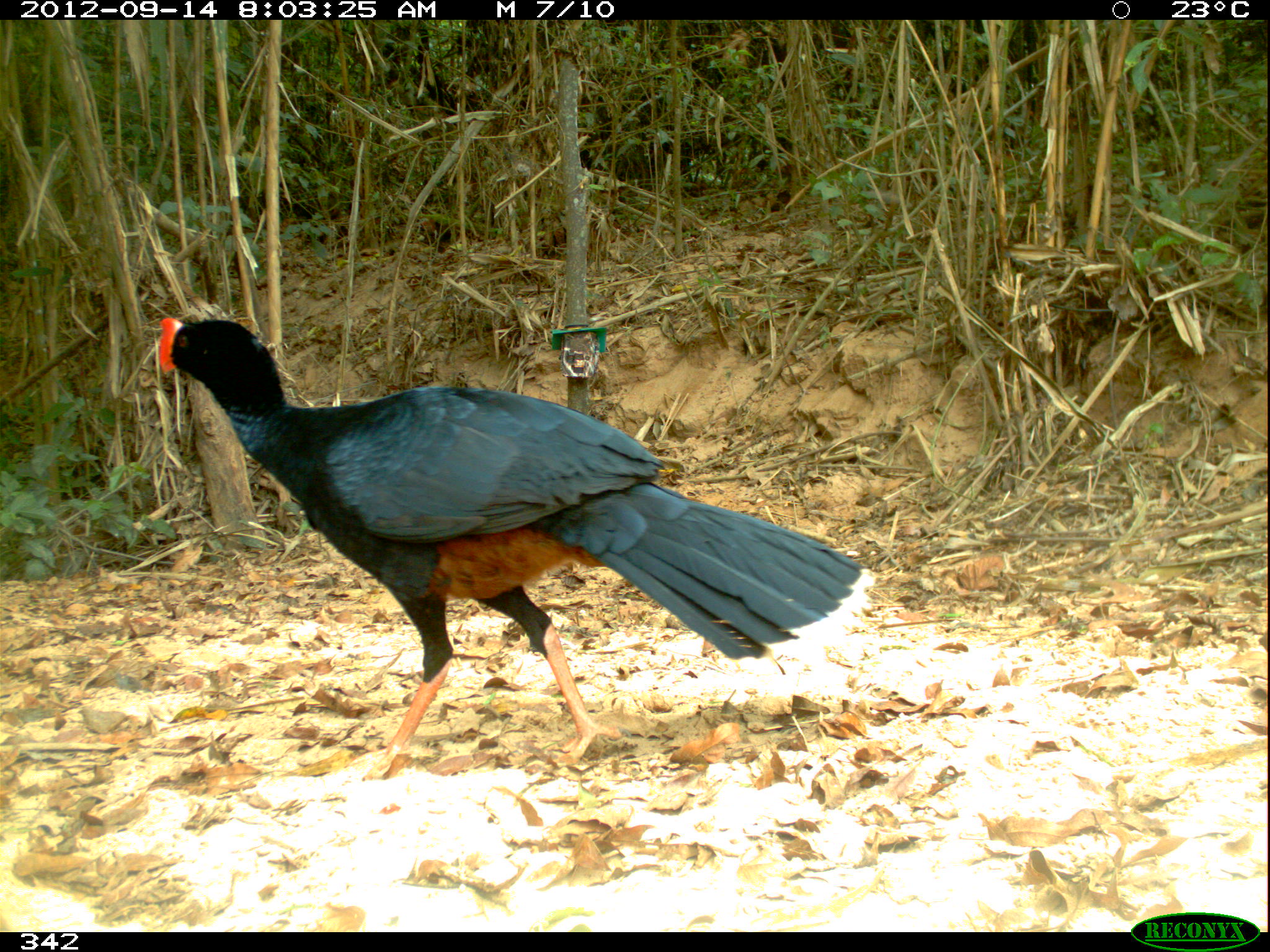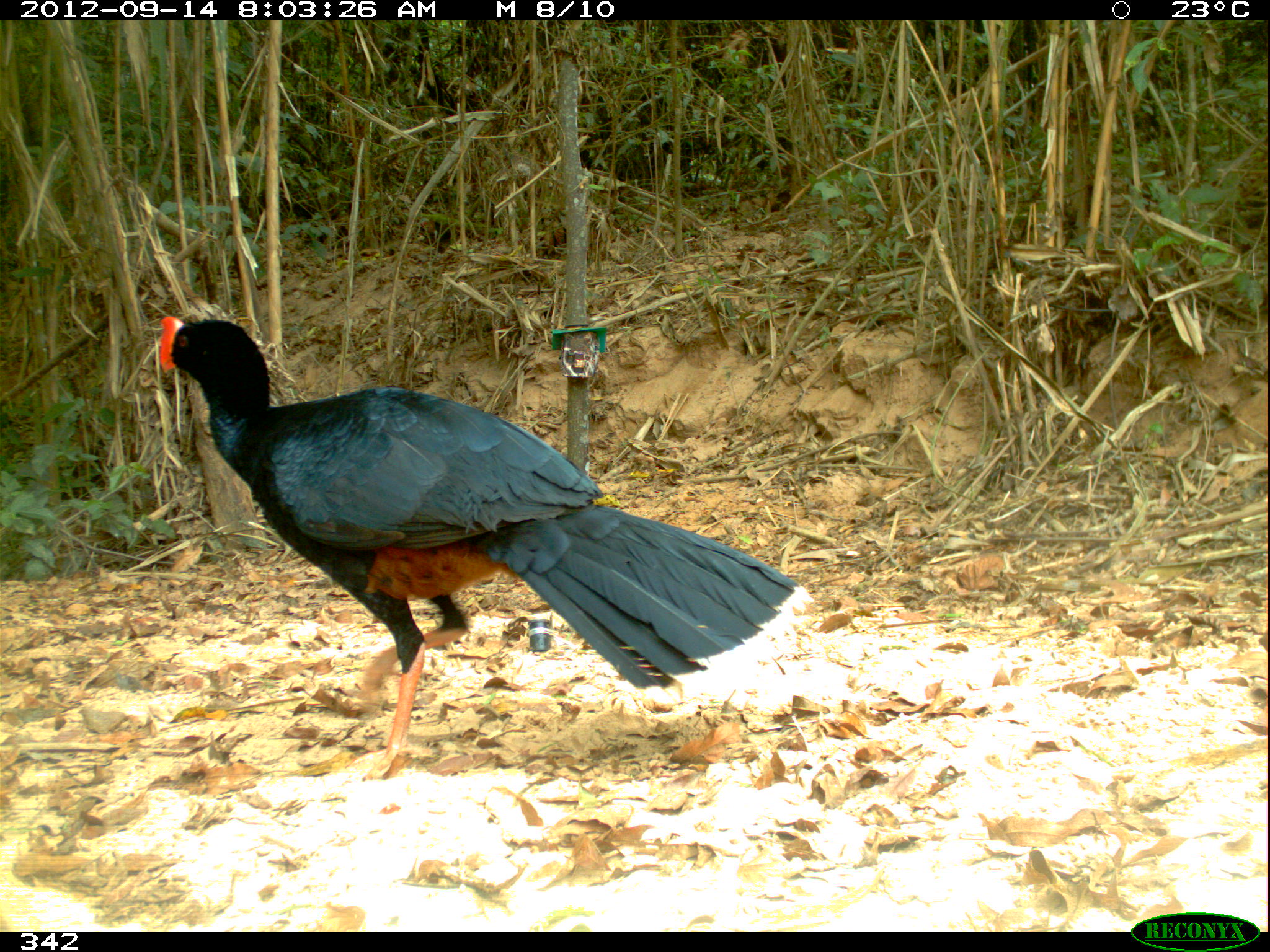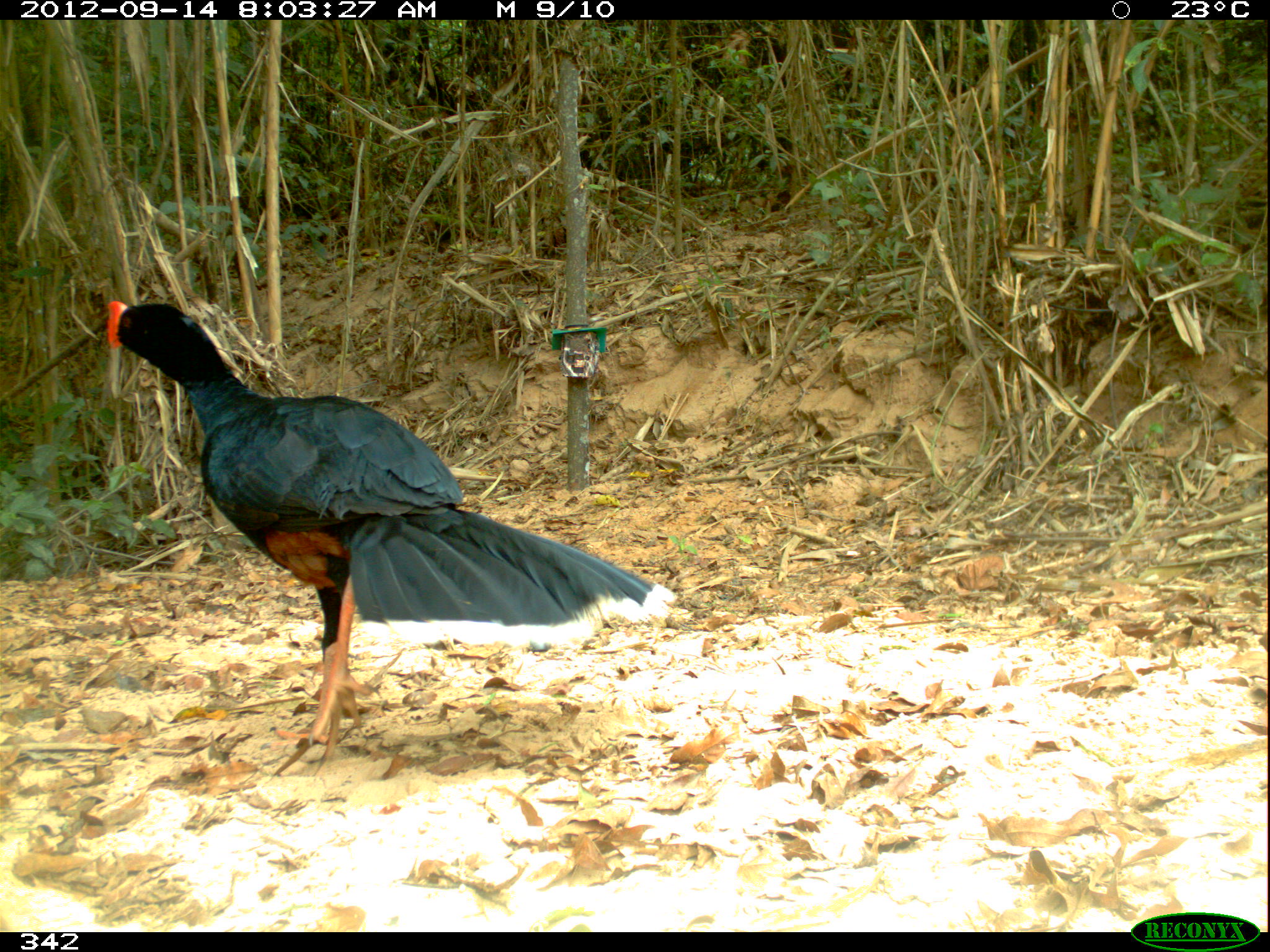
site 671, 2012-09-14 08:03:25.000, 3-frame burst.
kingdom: Animalia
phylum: Chordata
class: Aves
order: Galliformes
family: Cracidae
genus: Mitu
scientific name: Mitu tuberosum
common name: razor-billed curassow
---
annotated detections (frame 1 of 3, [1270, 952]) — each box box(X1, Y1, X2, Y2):
mitu tuberosum: box(154, 313, 878, 775)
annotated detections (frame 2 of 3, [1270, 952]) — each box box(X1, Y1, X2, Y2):
mitu tuberosum: box(156, 315, 812, 779)